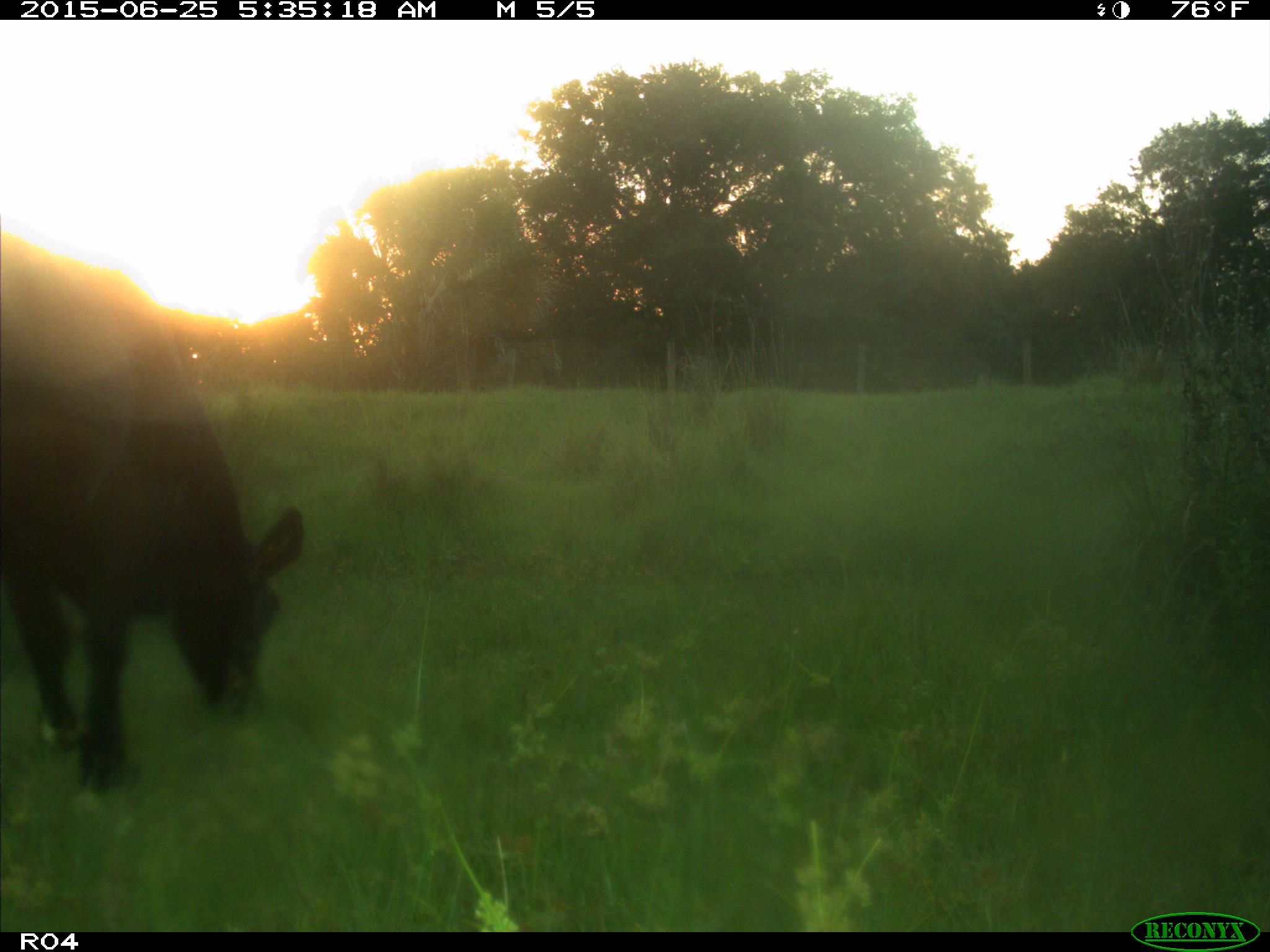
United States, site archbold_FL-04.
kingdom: Animalia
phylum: Chordata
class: Mammalia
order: Artiodactyla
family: Bovidae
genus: Bos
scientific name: Bos taurus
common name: domestic cow